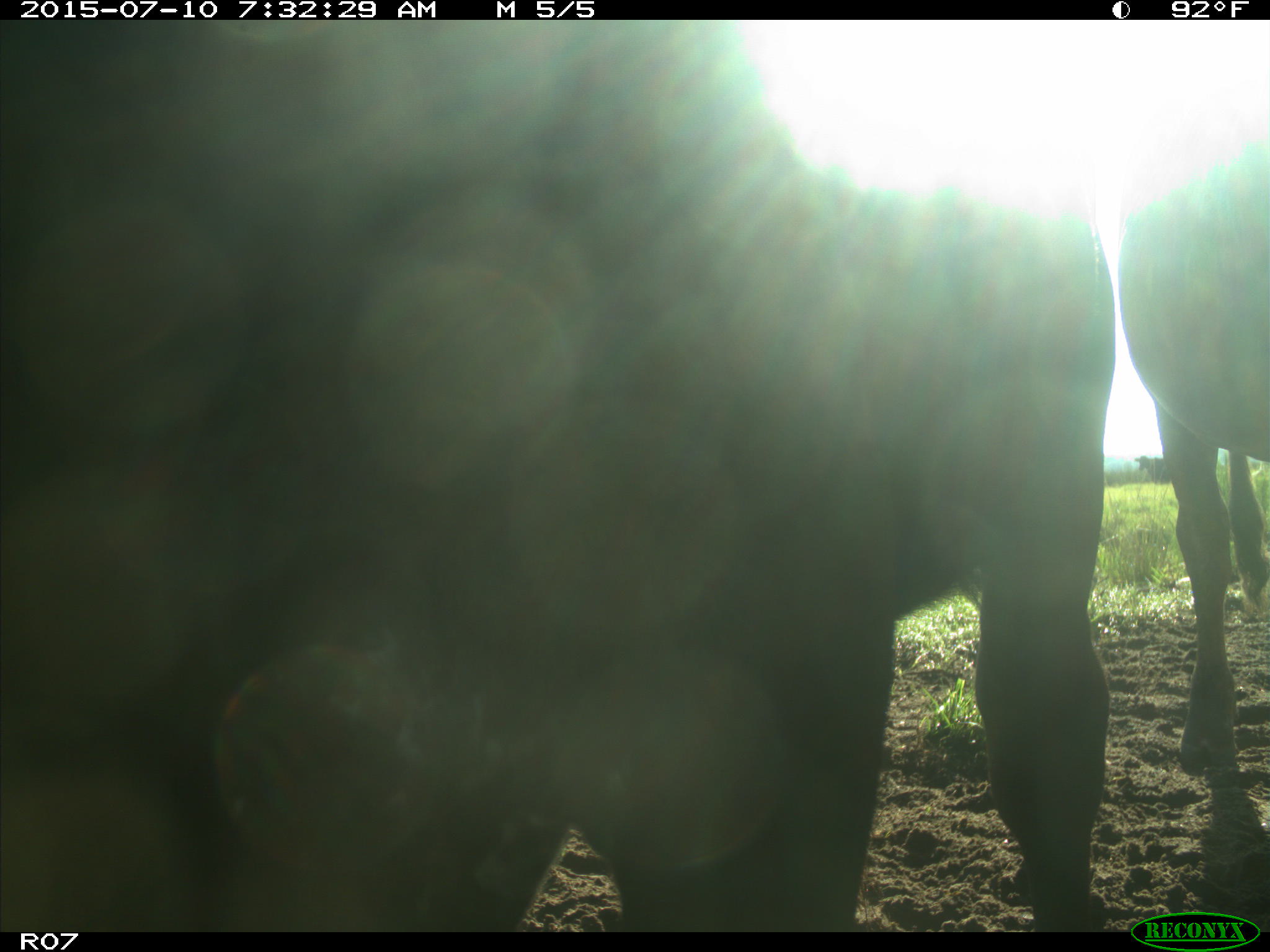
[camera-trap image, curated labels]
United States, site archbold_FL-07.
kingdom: Animalia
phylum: Chordata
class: Mammalia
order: Artiodactyla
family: Bovidae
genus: Bos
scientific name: Bos taurus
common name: domestic cow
Bos taurus (domestic cow).